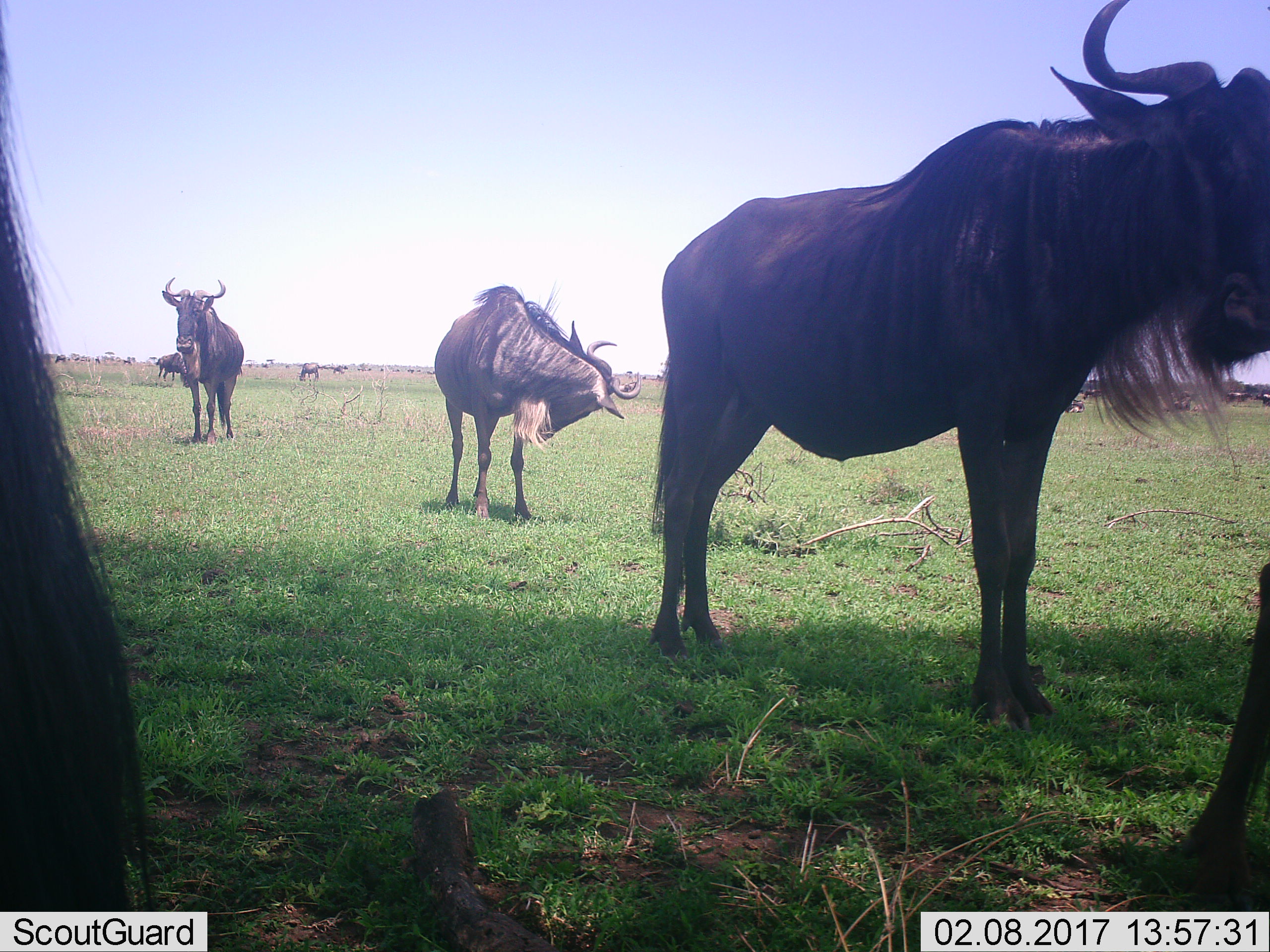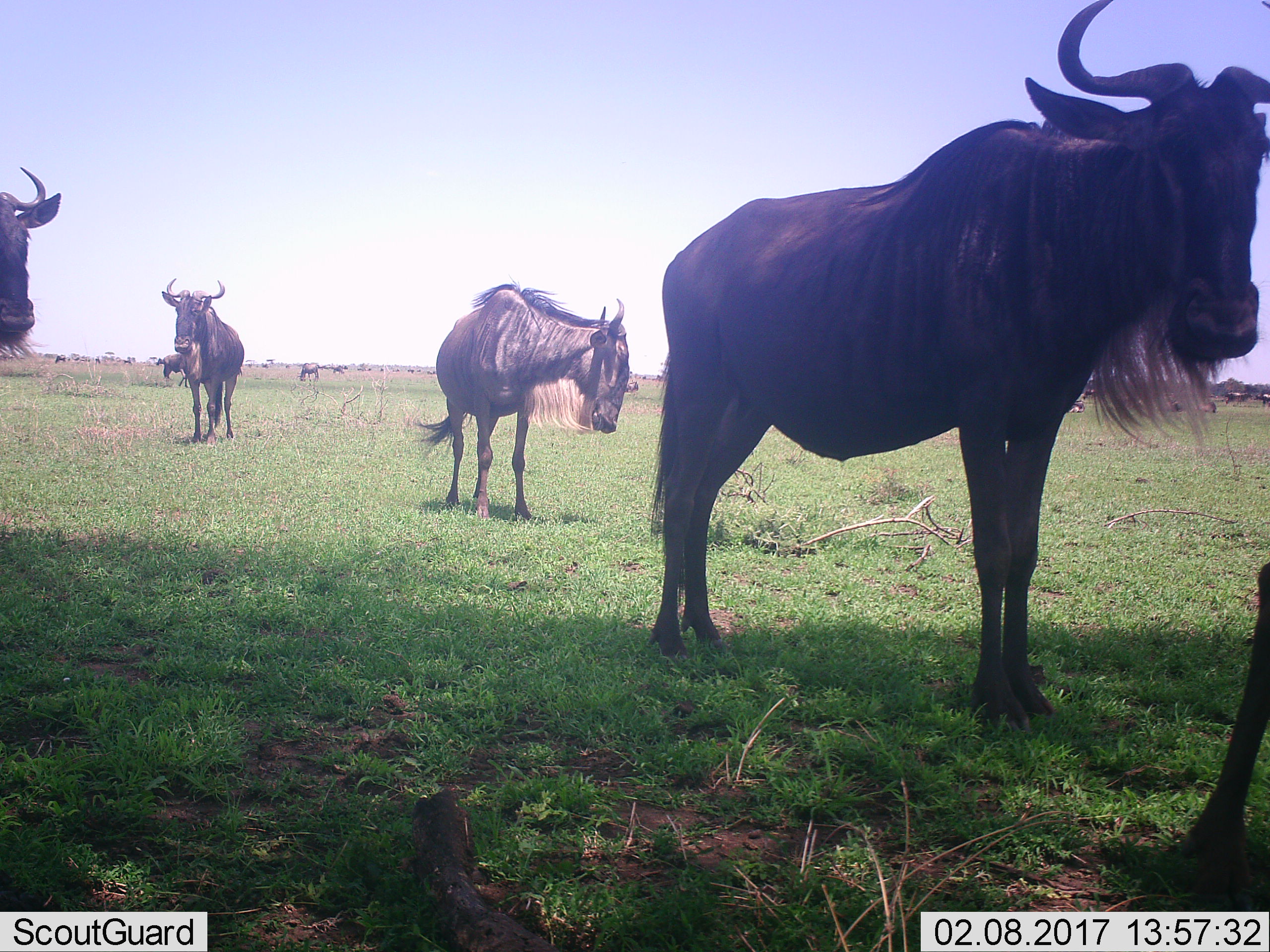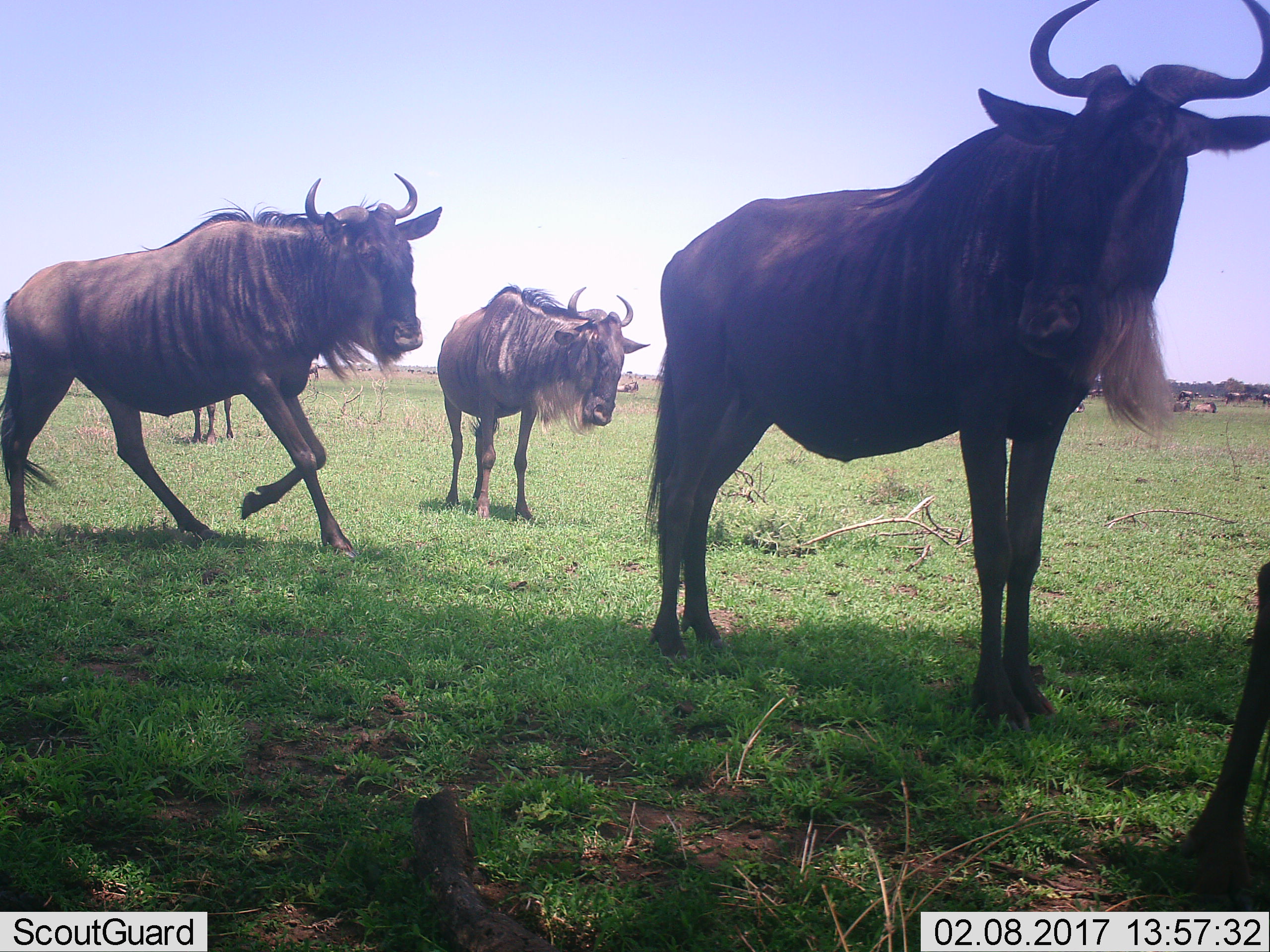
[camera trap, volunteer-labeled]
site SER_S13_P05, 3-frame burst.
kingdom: Animalia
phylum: Chordata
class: Mammalia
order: Artiodactyla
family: Bovidae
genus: Connochaetes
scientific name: Connochaetes taurinus taurinus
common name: blue wildebeest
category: wildebeestblue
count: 11-50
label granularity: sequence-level